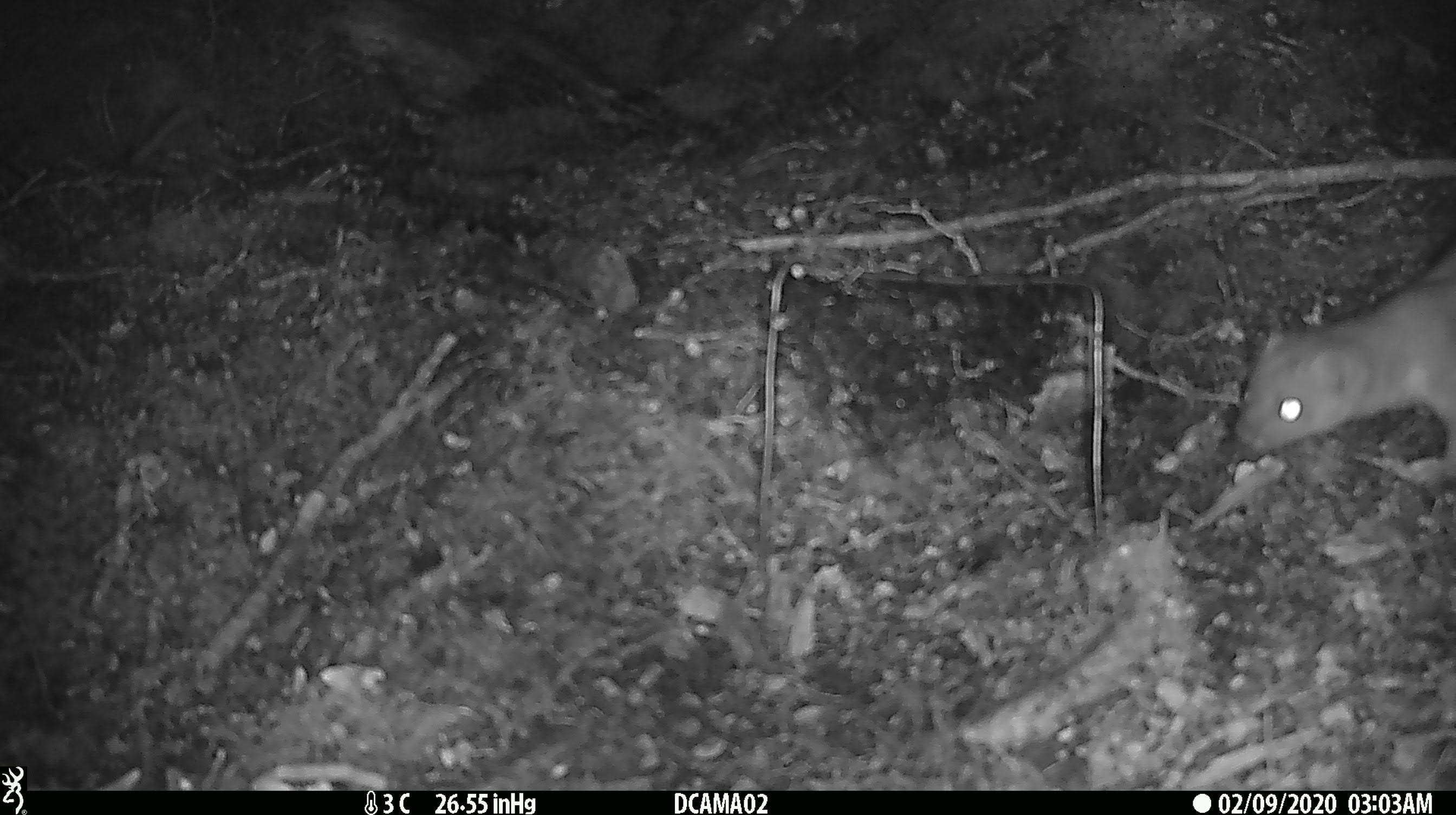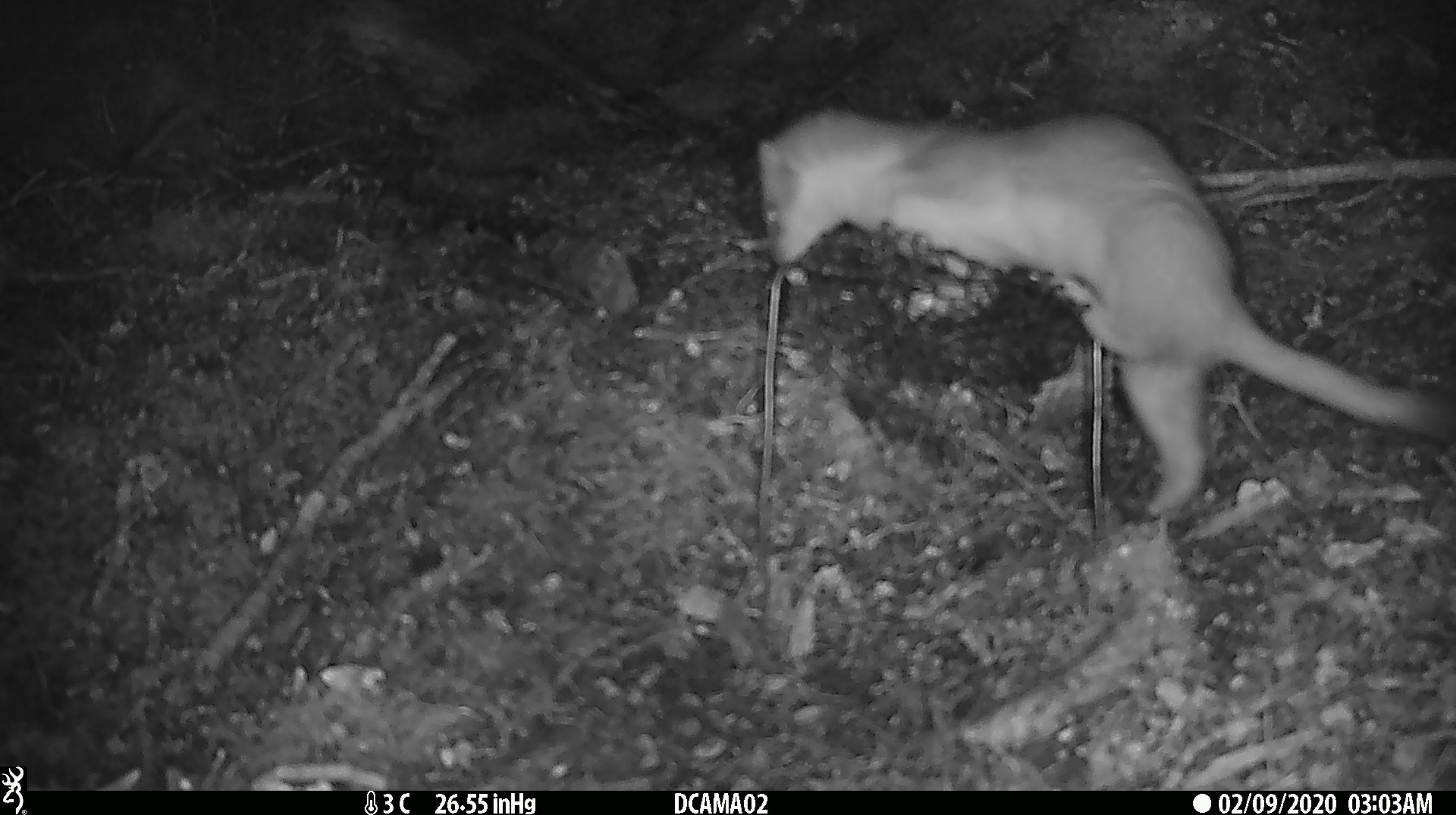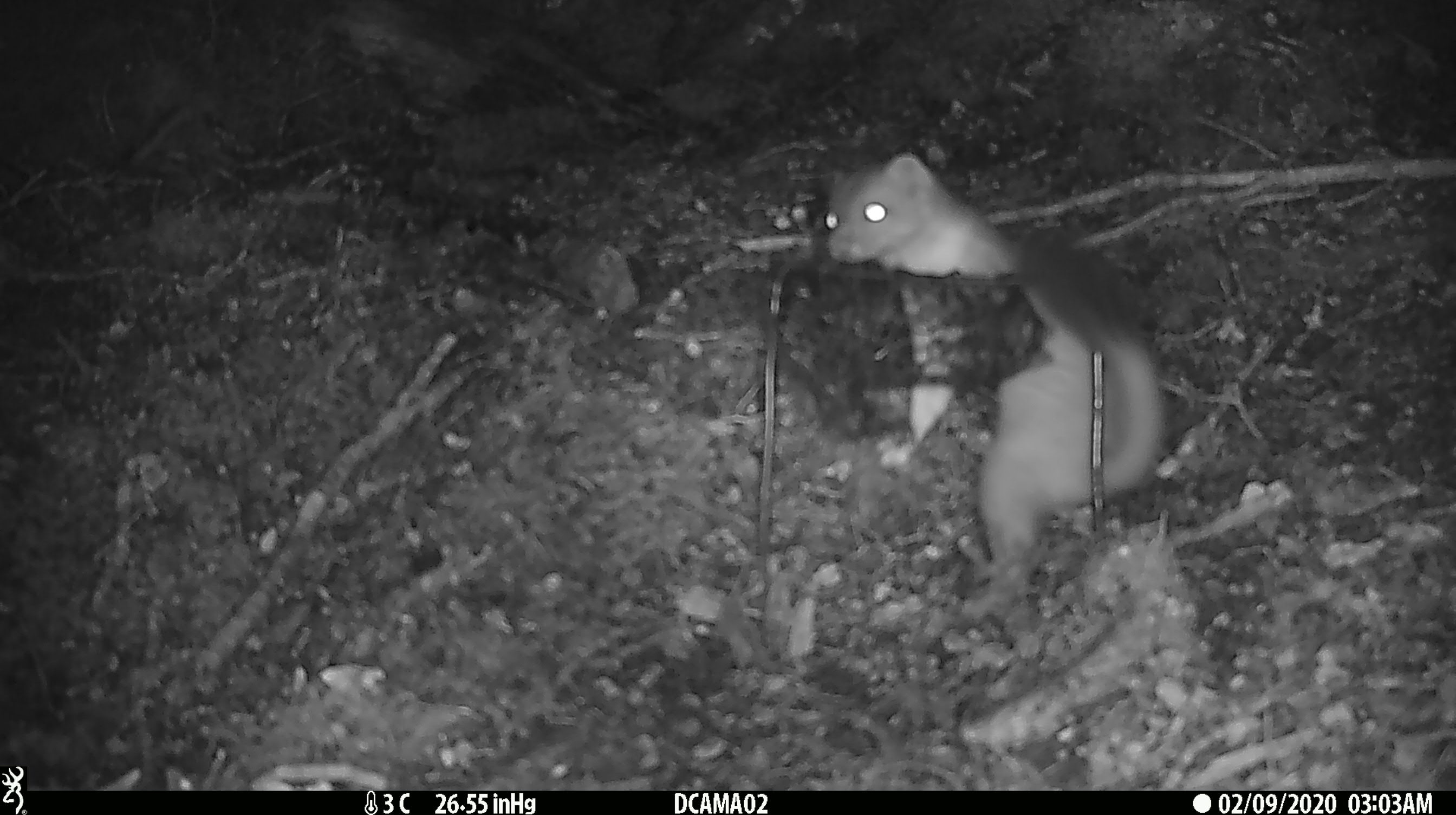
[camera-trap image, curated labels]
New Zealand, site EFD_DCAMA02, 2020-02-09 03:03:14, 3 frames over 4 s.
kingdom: Animalia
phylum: Chordata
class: Mammalia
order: Carnivora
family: Mustelidae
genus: Mustela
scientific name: Mustela erminea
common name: stoat